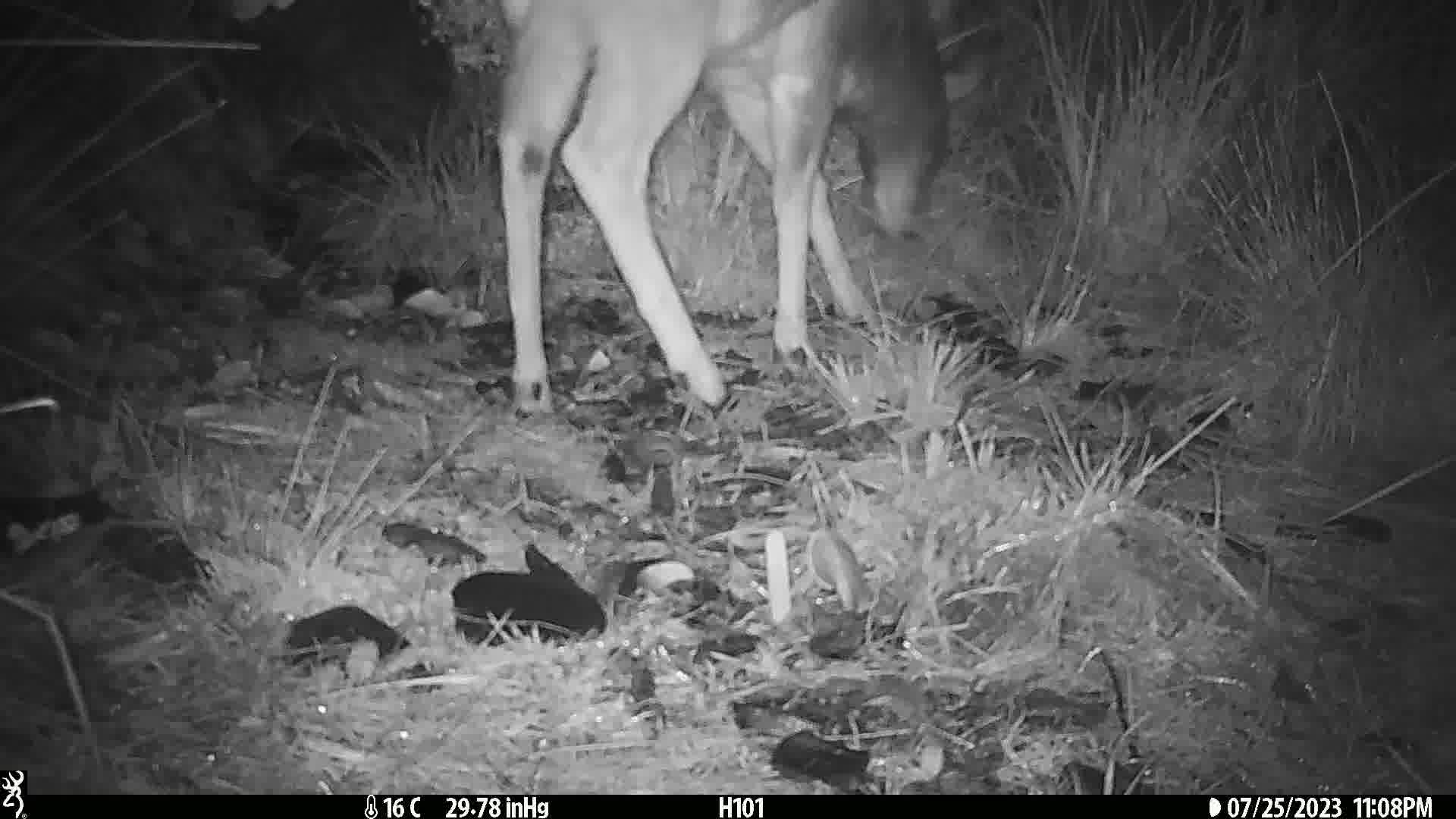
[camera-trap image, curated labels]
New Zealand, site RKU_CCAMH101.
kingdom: Animalia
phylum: Chordata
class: Mammalia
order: Artiodactyla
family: Cervidae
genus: Odocoileus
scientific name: Odocoileus virginianus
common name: white-tailed deer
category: white tailed deer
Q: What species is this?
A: White tailed deer (white-tailed deer) (Odocoileus virginianus).